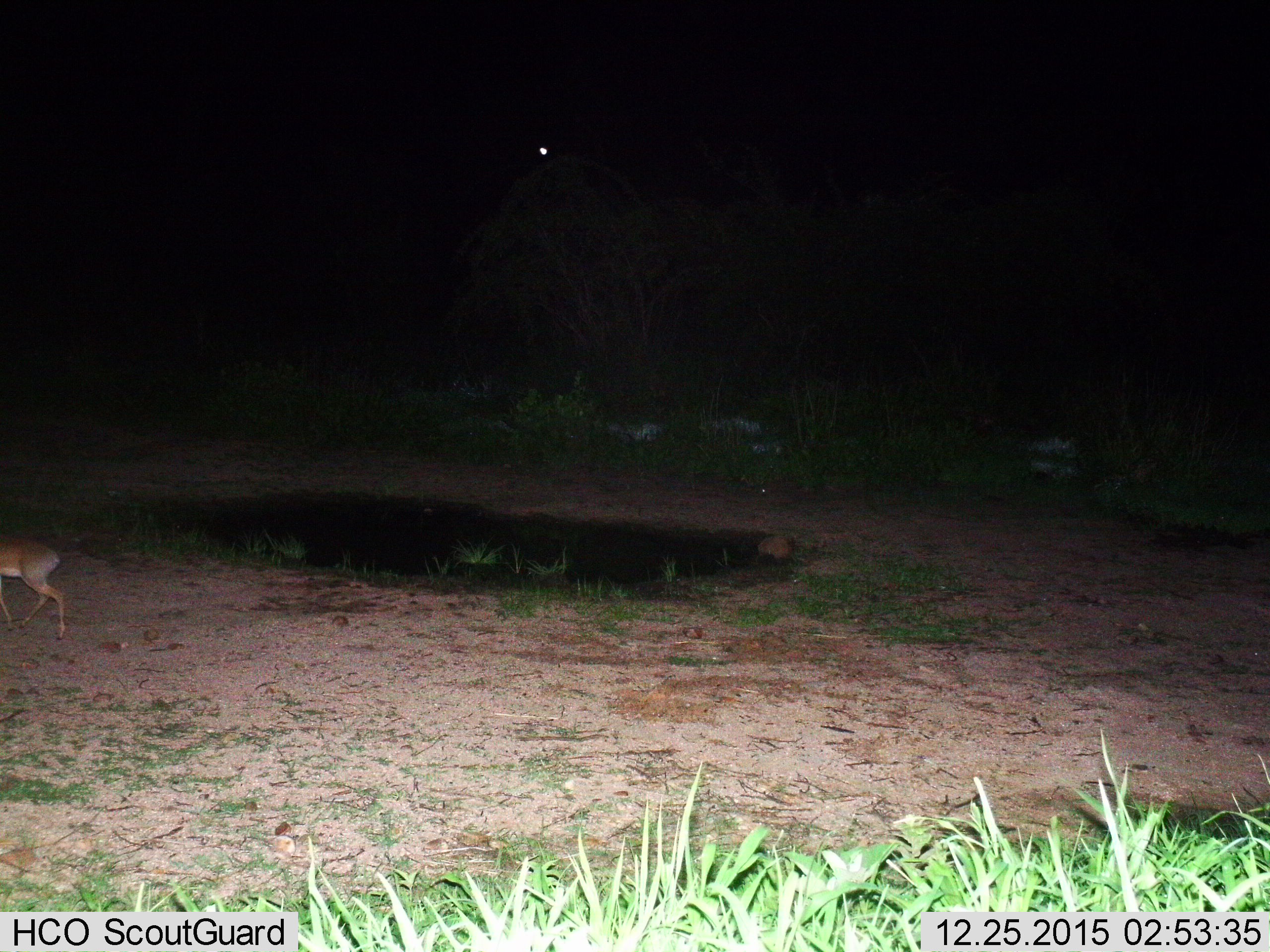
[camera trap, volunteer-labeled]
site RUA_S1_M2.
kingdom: Animalia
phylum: Chordata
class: Mammalia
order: Artiodactyla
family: Bovidae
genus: Madoqua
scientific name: Madoqua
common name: dik-dik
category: dikdik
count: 1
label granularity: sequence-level